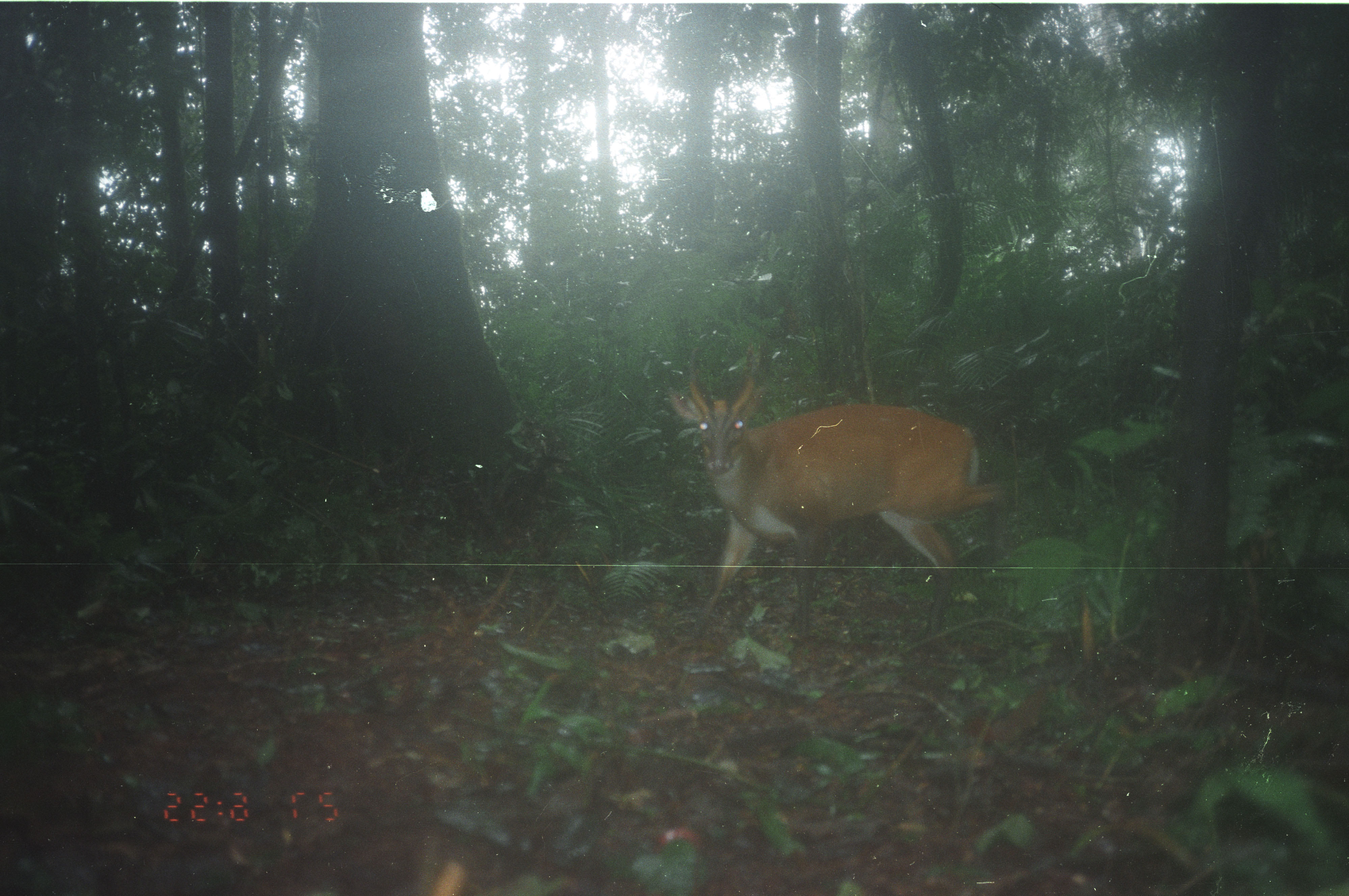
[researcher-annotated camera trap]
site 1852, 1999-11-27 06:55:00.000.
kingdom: Animalia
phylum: Chordata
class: Mammalia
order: Artiodactyla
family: Cervidae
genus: Muntiacus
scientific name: Muntiacus muntjak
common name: southern red muntjac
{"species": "Muntiacus muntjak (southern red muntjac)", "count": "1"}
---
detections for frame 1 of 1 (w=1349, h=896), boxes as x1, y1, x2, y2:
muntiacus muntjak: 667, 340, 1010, 651